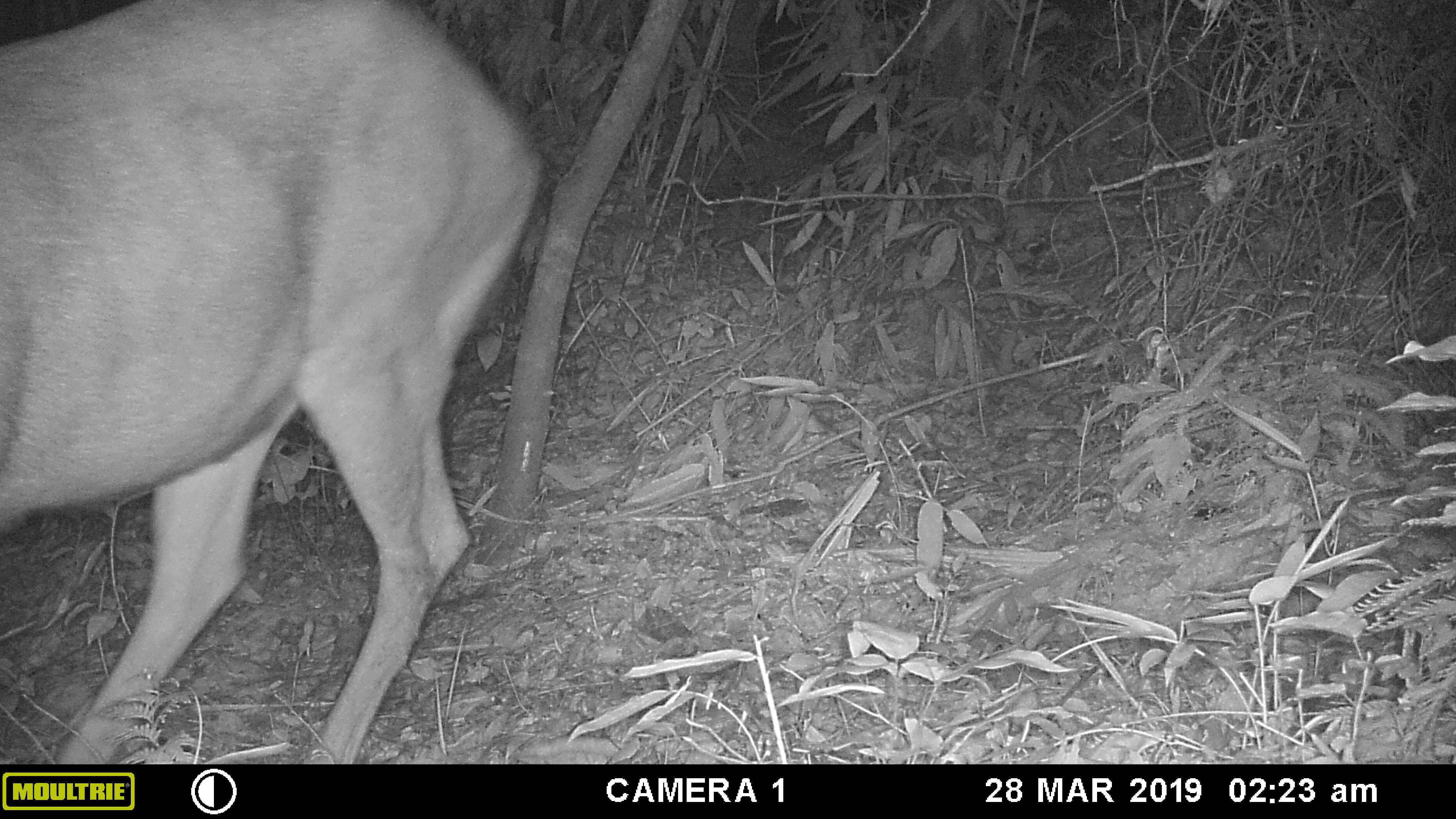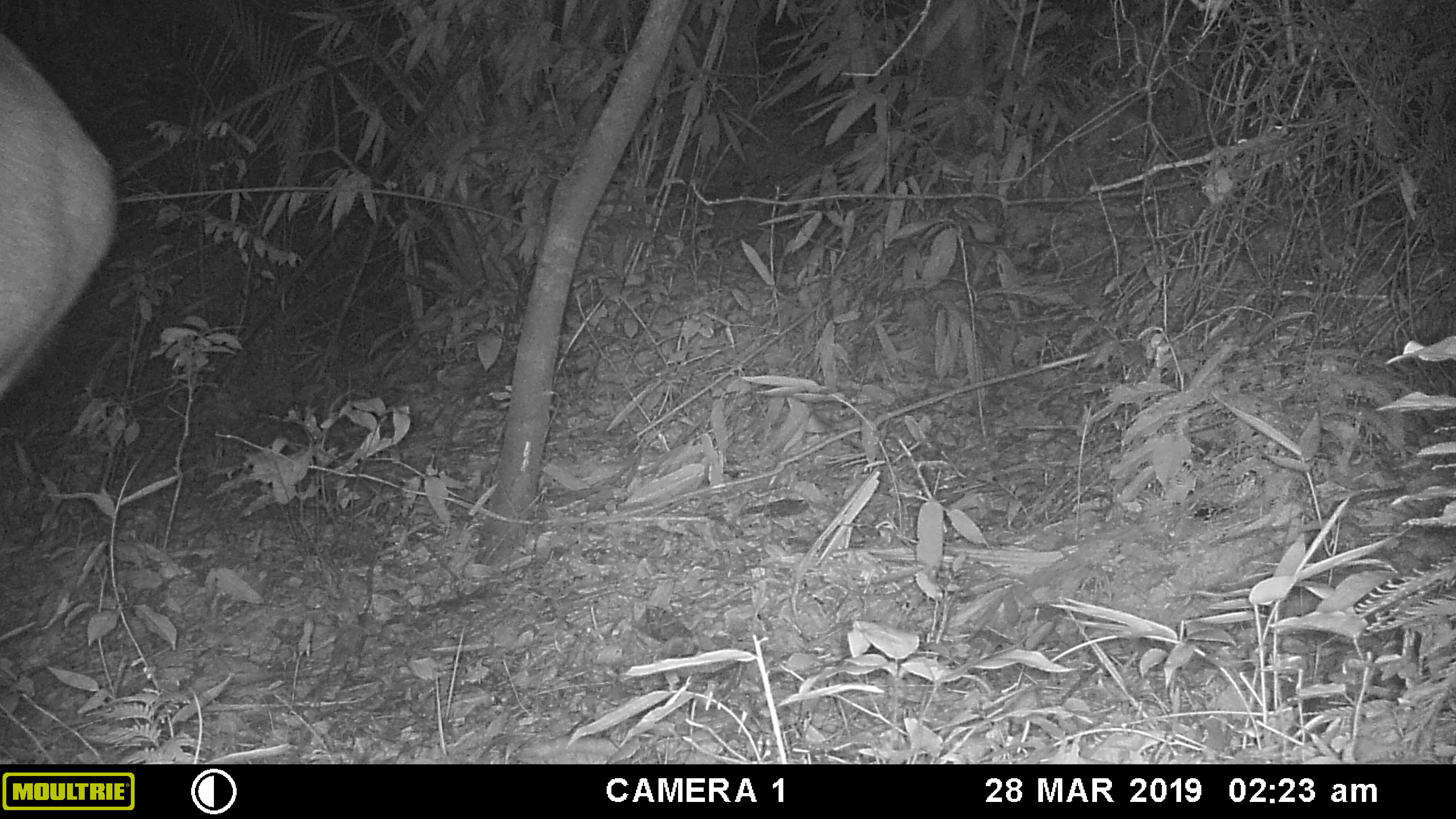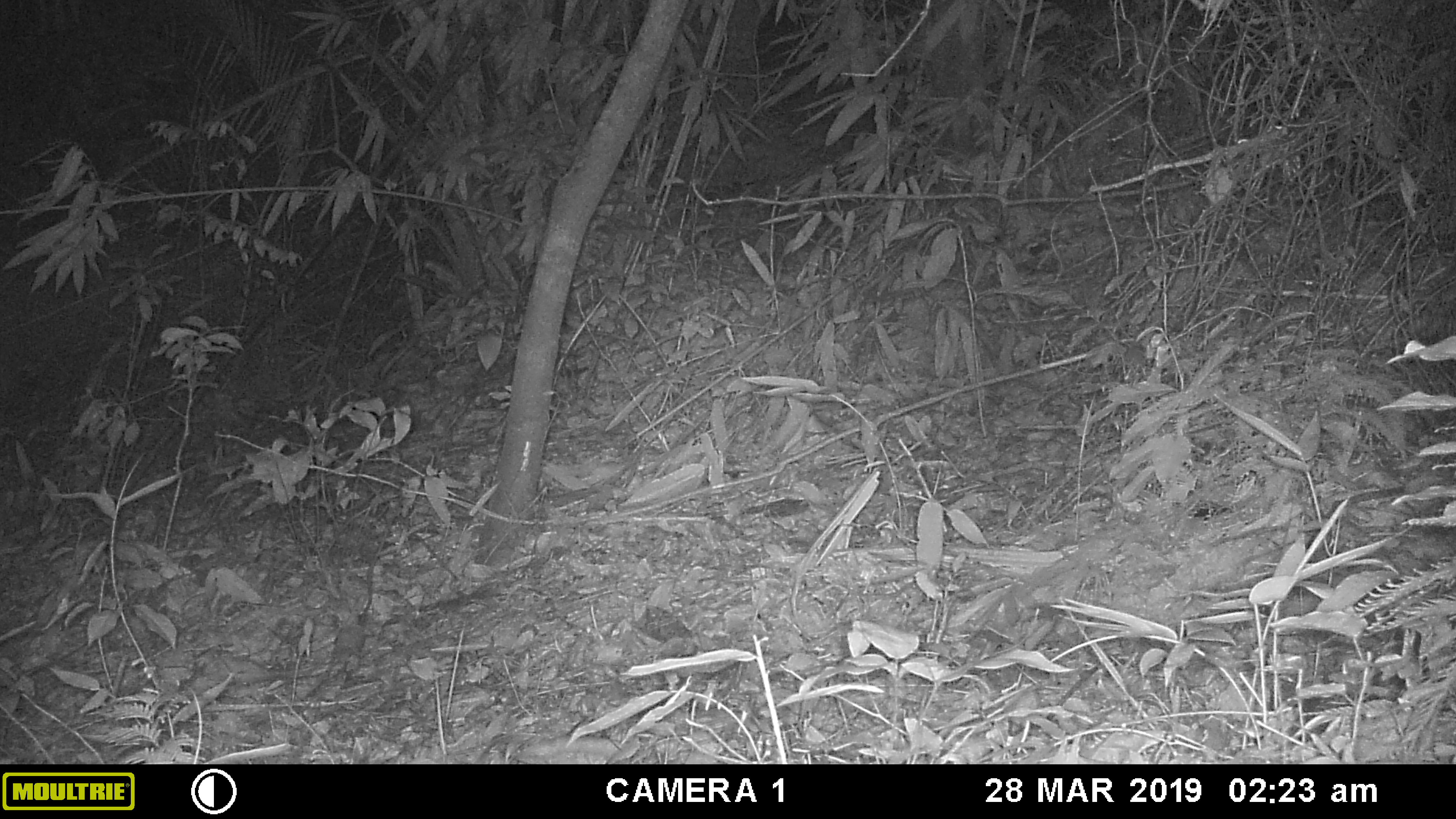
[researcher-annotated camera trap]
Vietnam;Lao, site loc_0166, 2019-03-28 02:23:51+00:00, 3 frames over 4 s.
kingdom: Animalia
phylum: Chordata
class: Mammalia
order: Artiodactyla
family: Cervidae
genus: Rusa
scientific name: Rusa unicolor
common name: sambar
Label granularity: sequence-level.